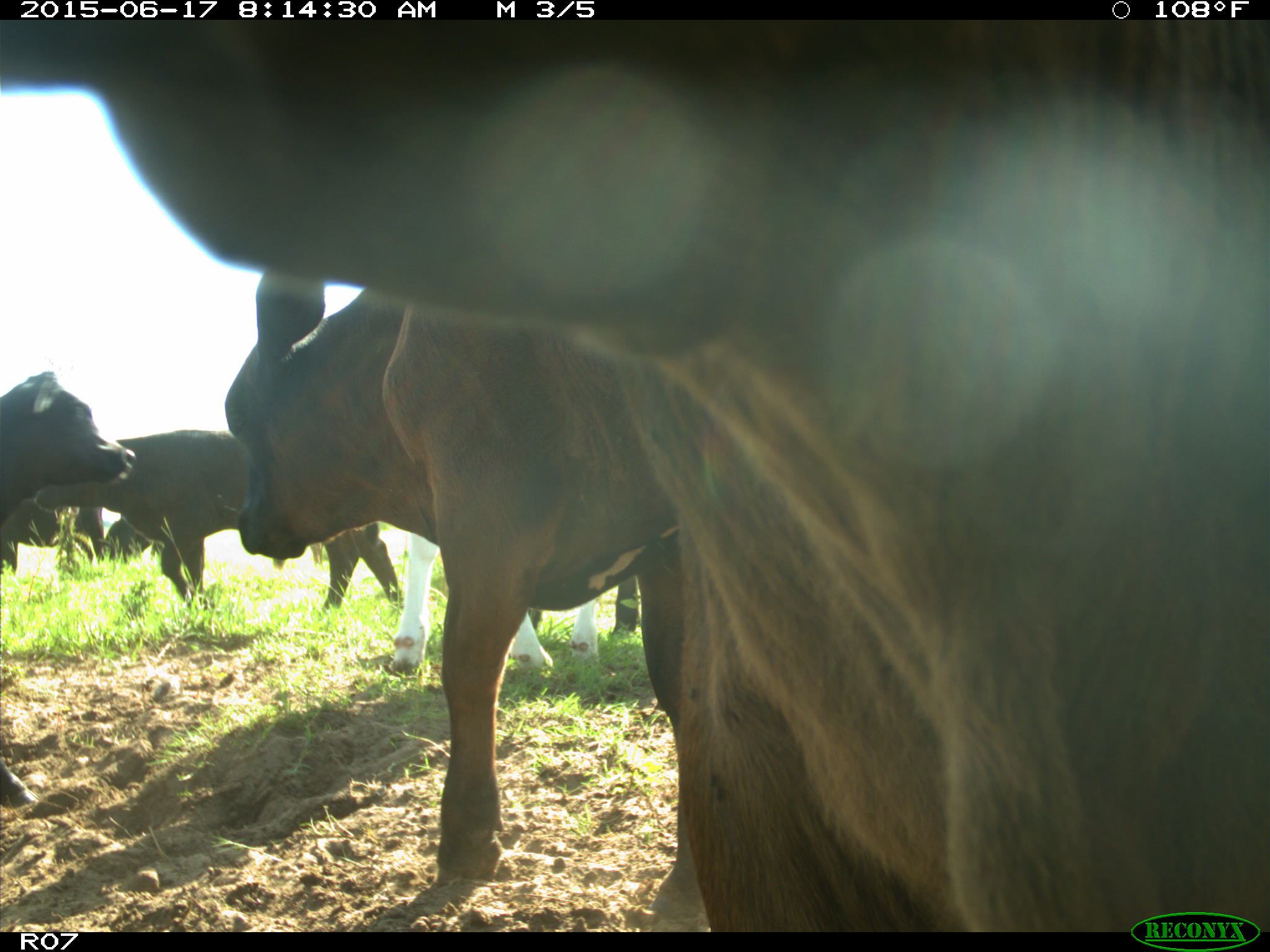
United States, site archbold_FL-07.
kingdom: Animalia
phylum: Chordata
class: Mammalia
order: Artiodactyla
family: Bovidae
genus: Bos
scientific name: Bos taurus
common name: domestic cow